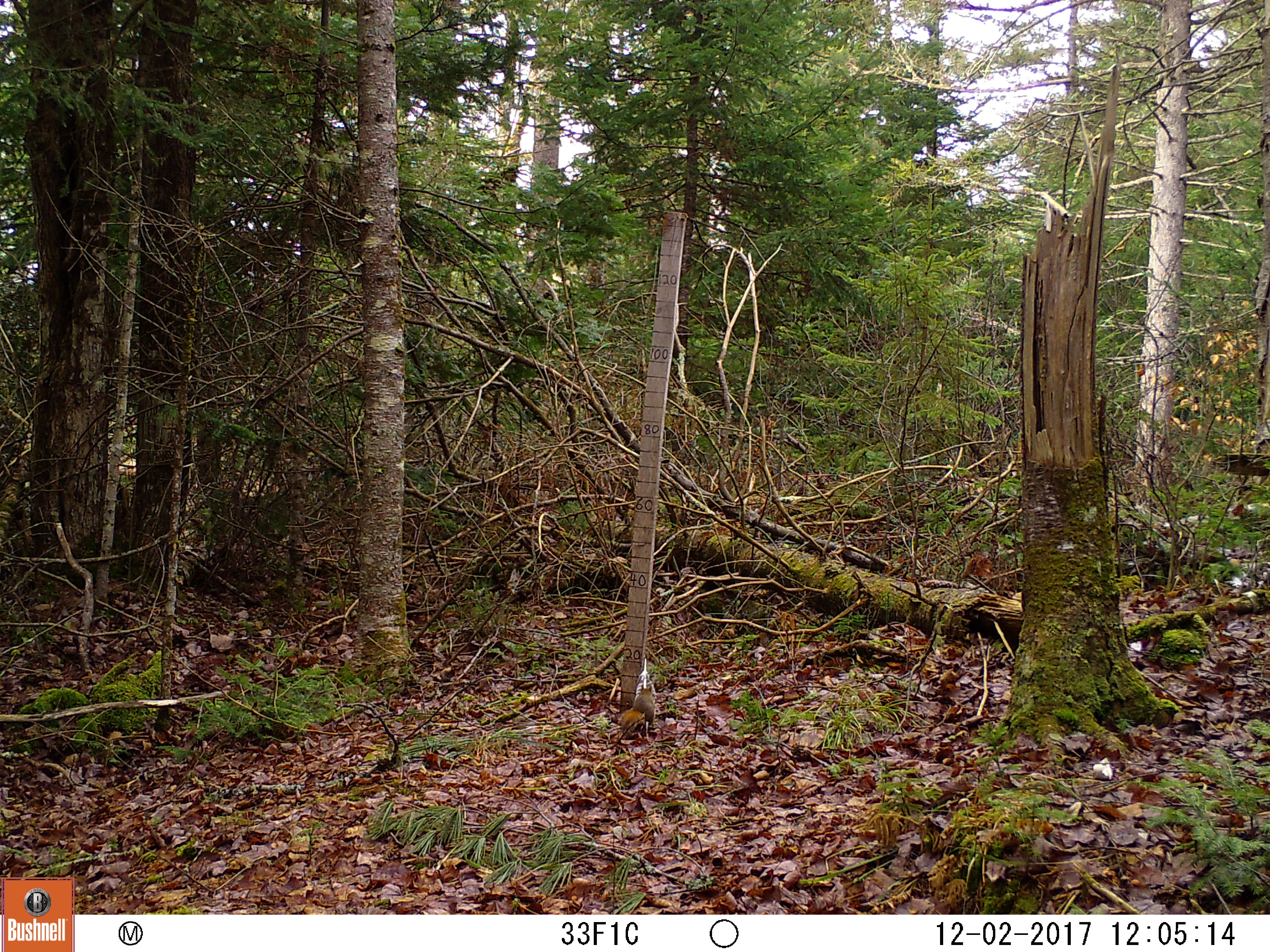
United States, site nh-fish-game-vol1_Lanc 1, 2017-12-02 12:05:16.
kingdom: Animalia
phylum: Chordata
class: Mammalia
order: Rodentia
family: Sciuridae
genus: Tamiasciurus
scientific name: Tamiasciurus hudsonicus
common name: red squirrel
Red squirrel (Tamiasciurus hudsonicus).